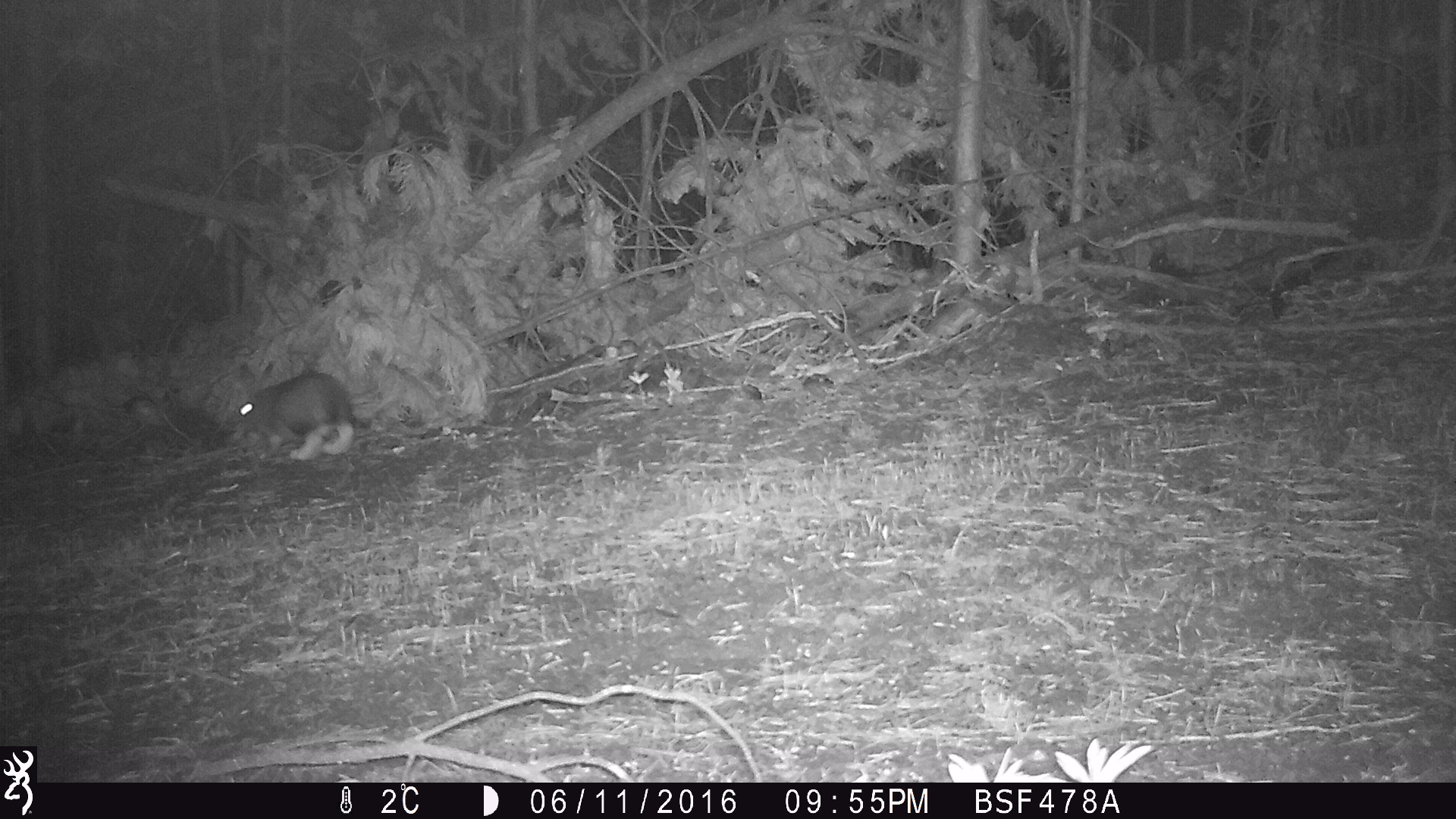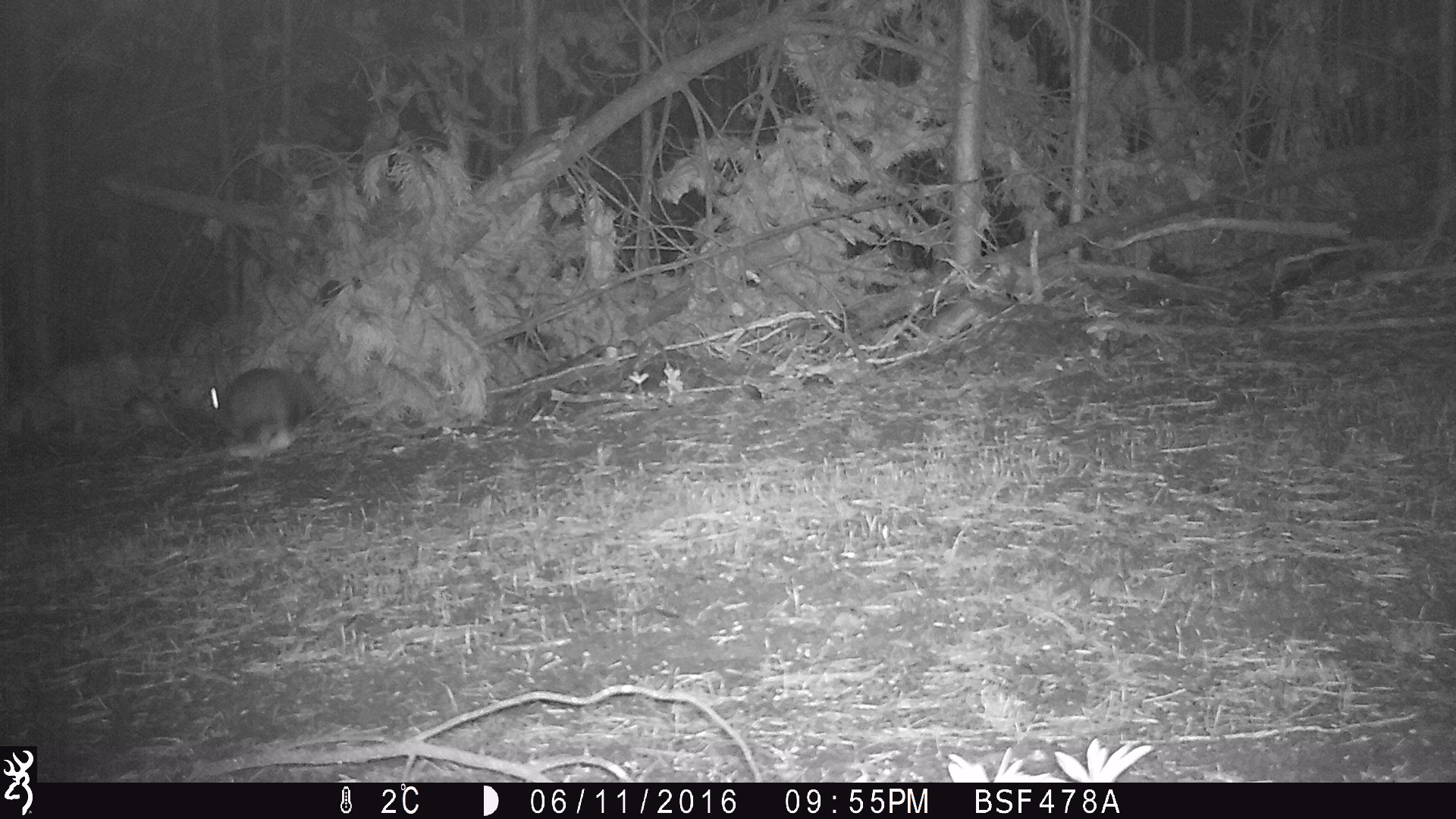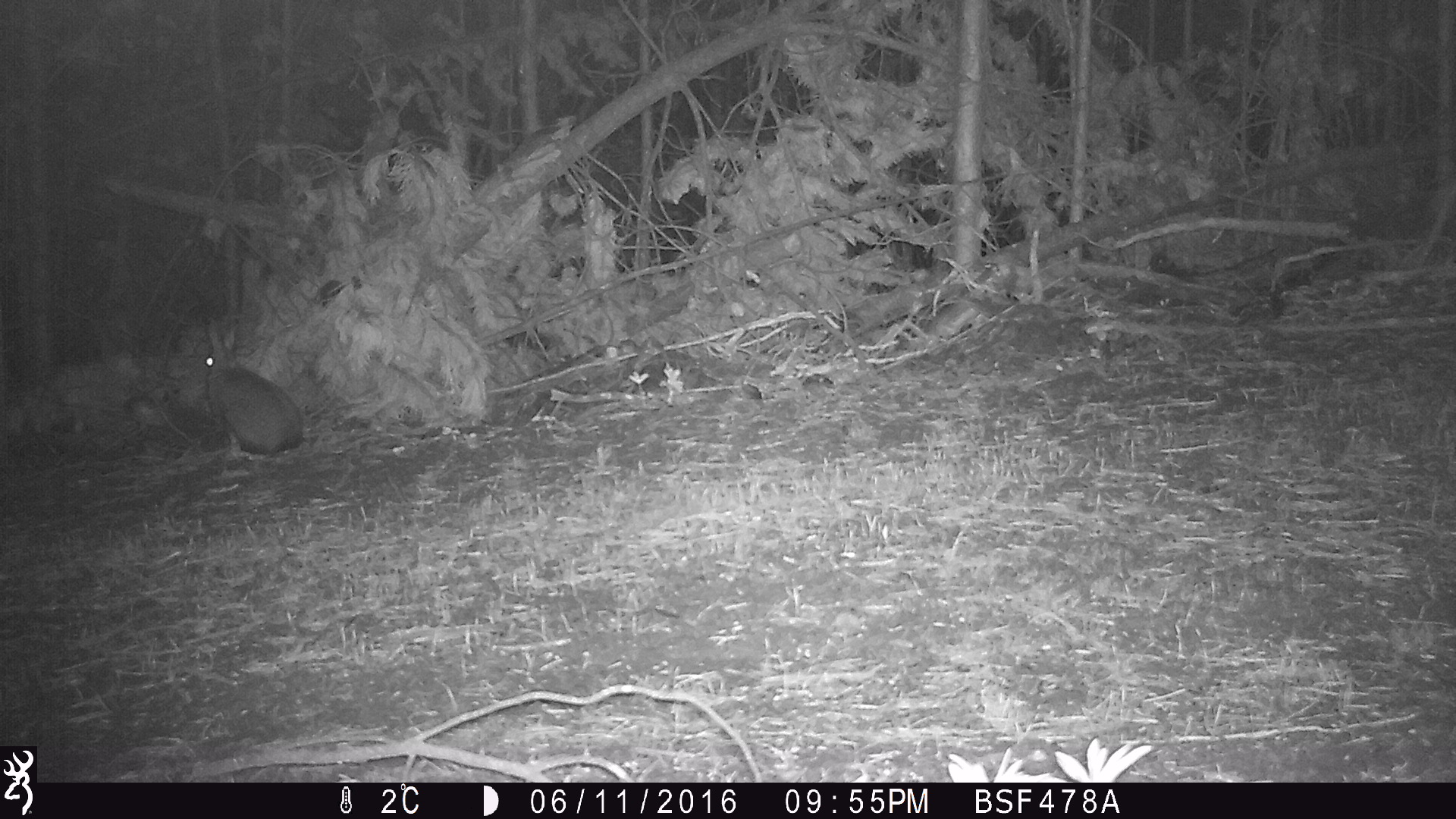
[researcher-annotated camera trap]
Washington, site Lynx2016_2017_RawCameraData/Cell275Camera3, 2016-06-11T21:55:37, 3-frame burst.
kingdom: Animalia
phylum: Chordata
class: Mammalia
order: Lagomorpha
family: Leporidae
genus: Lepus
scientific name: Lepus americanus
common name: snowshoe hare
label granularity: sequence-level